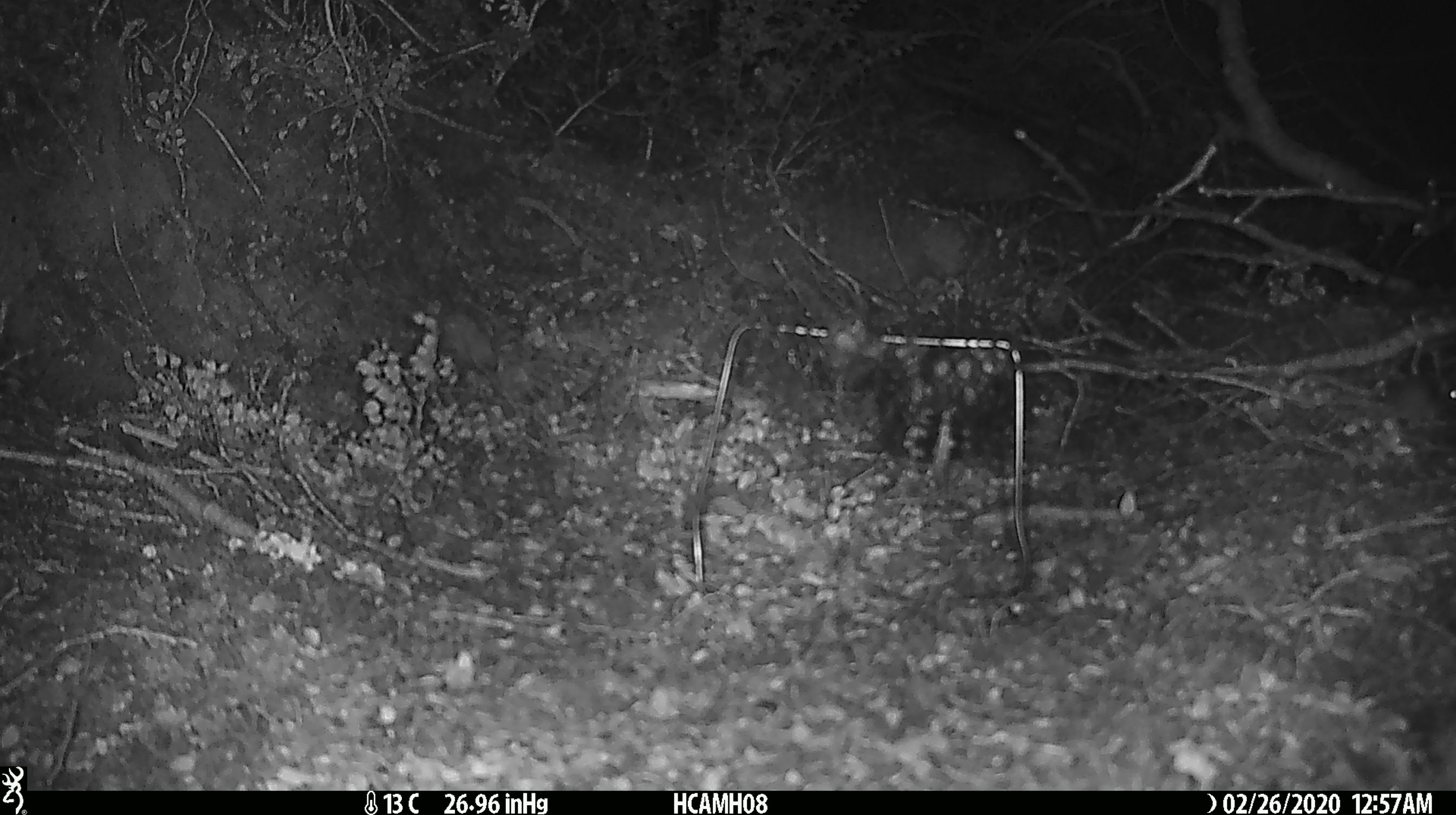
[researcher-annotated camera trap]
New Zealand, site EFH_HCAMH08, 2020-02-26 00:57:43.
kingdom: Animalia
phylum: Chordata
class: Mammalia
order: Rodentia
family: Muridae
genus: Mus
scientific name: Mus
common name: mouse